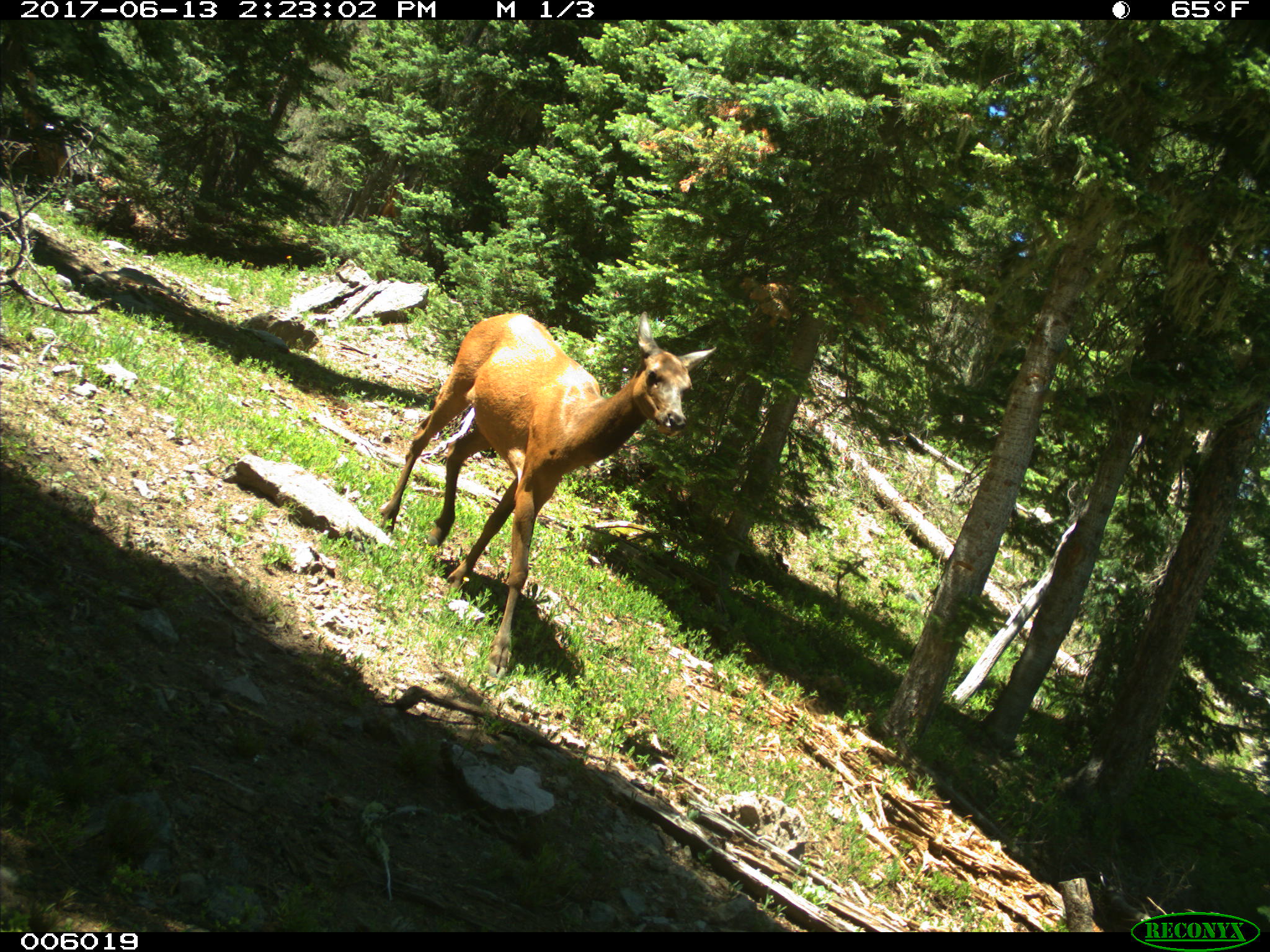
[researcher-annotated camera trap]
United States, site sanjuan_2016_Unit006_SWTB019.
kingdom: Animalia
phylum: Chordata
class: Mammalia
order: Artiodactyla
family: Cervidae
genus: Cervus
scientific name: Cervus elaphus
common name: red deer